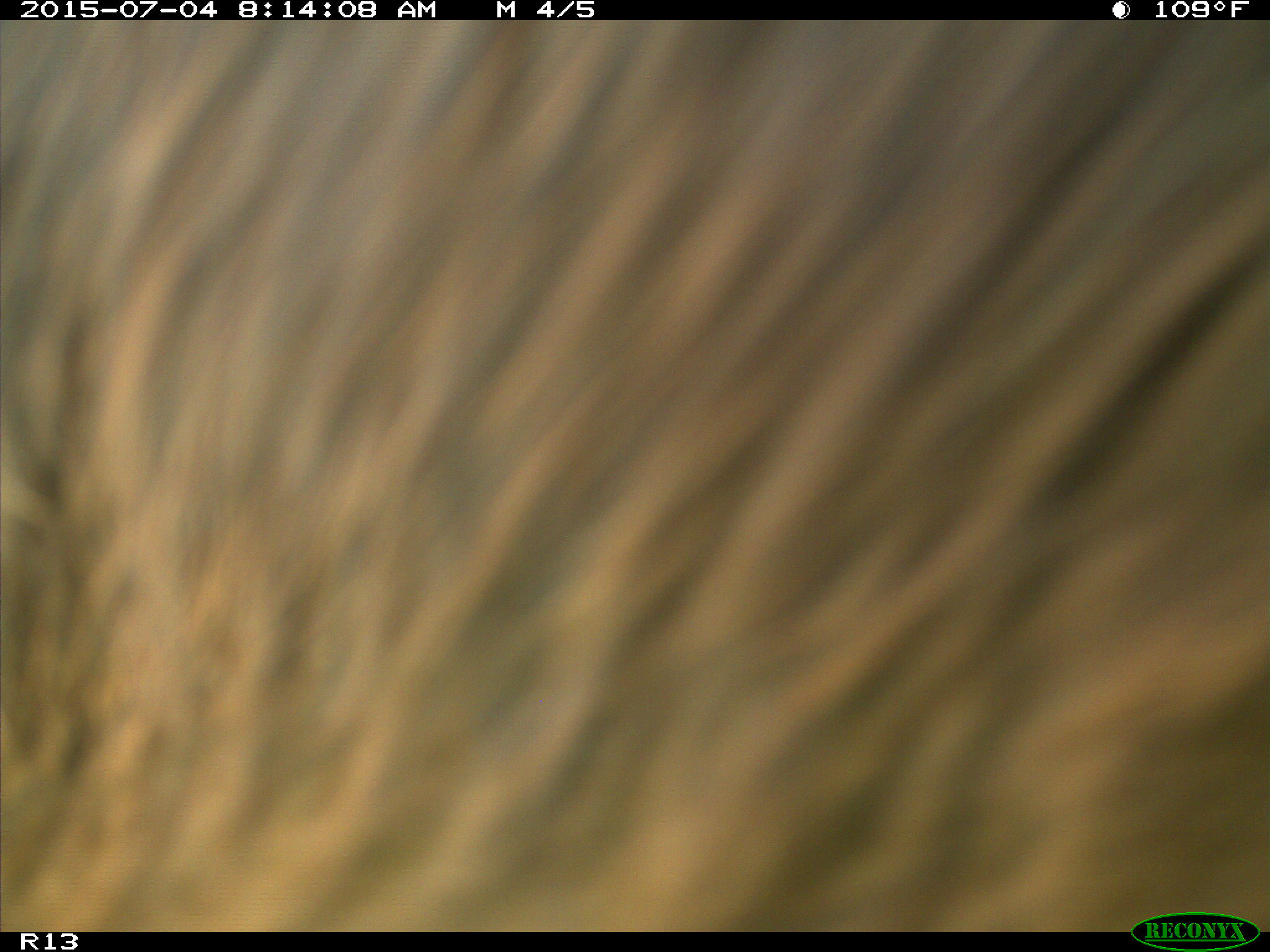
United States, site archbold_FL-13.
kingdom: Animalia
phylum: Chordata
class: Mammalia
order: Artiodactyla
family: Bovidae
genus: Bos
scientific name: Bos taurus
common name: domestic cow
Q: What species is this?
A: Bos taurus (domestic cow).